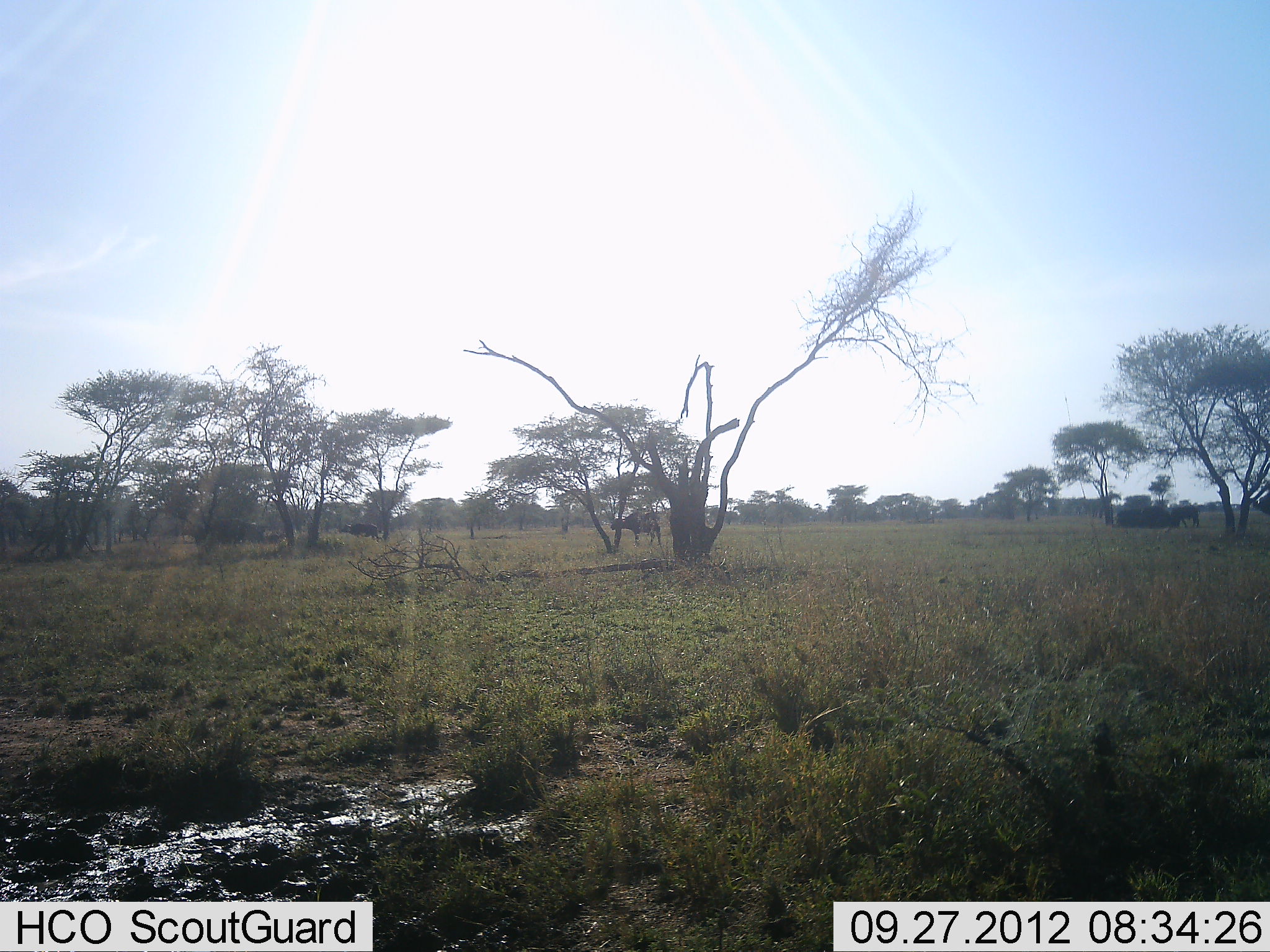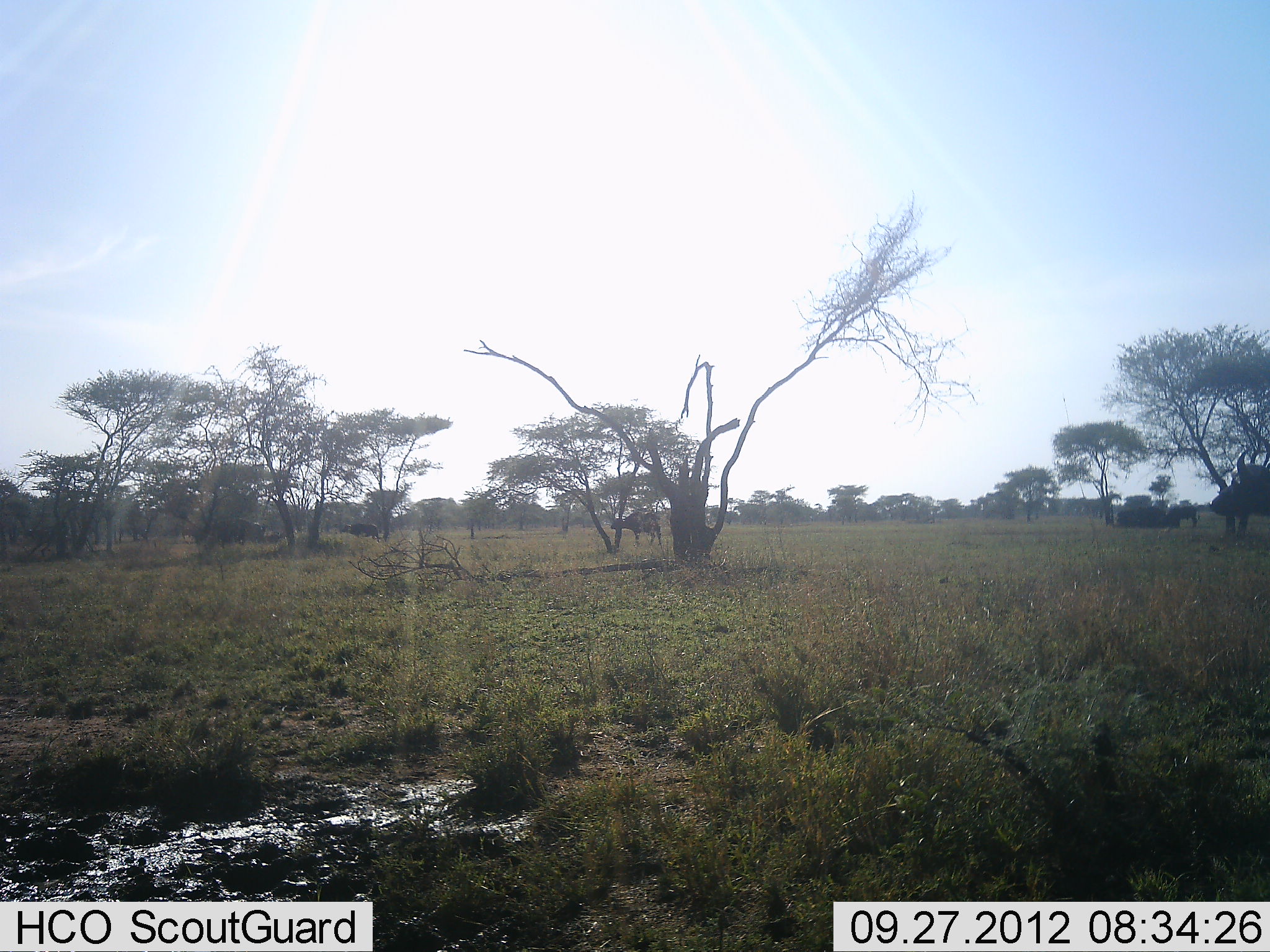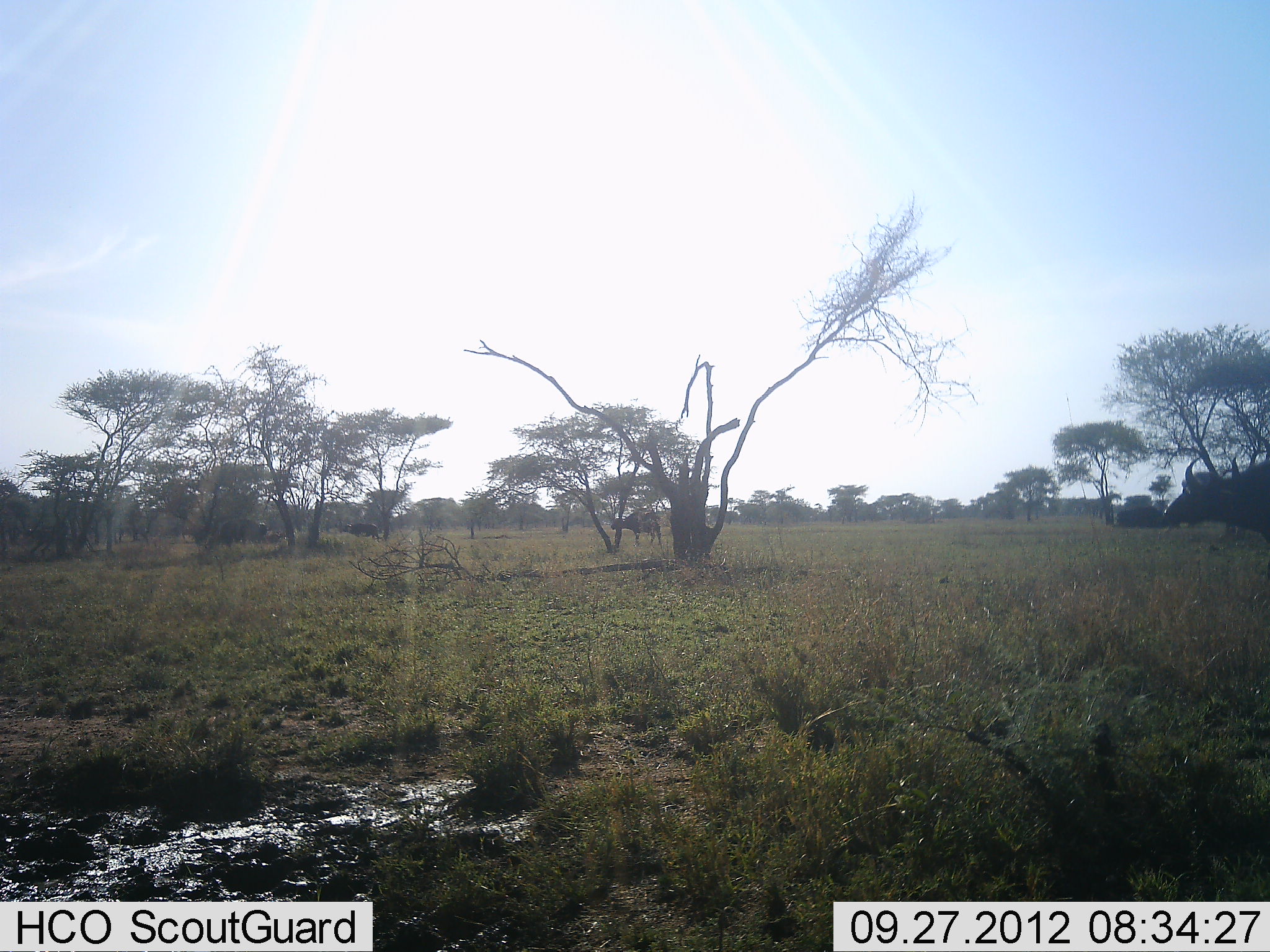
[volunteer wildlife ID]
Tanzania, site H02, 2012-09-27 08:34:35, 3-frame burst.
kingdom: Animalia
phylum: Chordata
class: Mammalia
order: Artiodactyla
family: Bovidae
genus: Syncerus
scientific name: Syncerus caffer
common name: cape buffalo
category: buffalo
Buffalo (cape buffalo) (Syncerus caffer), count 2. Behavior (volunteer vote fractions): standing 50%, resting 0%, moving 80%, interacting 0%. Young present (vote fraction): 0%. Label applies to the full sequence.